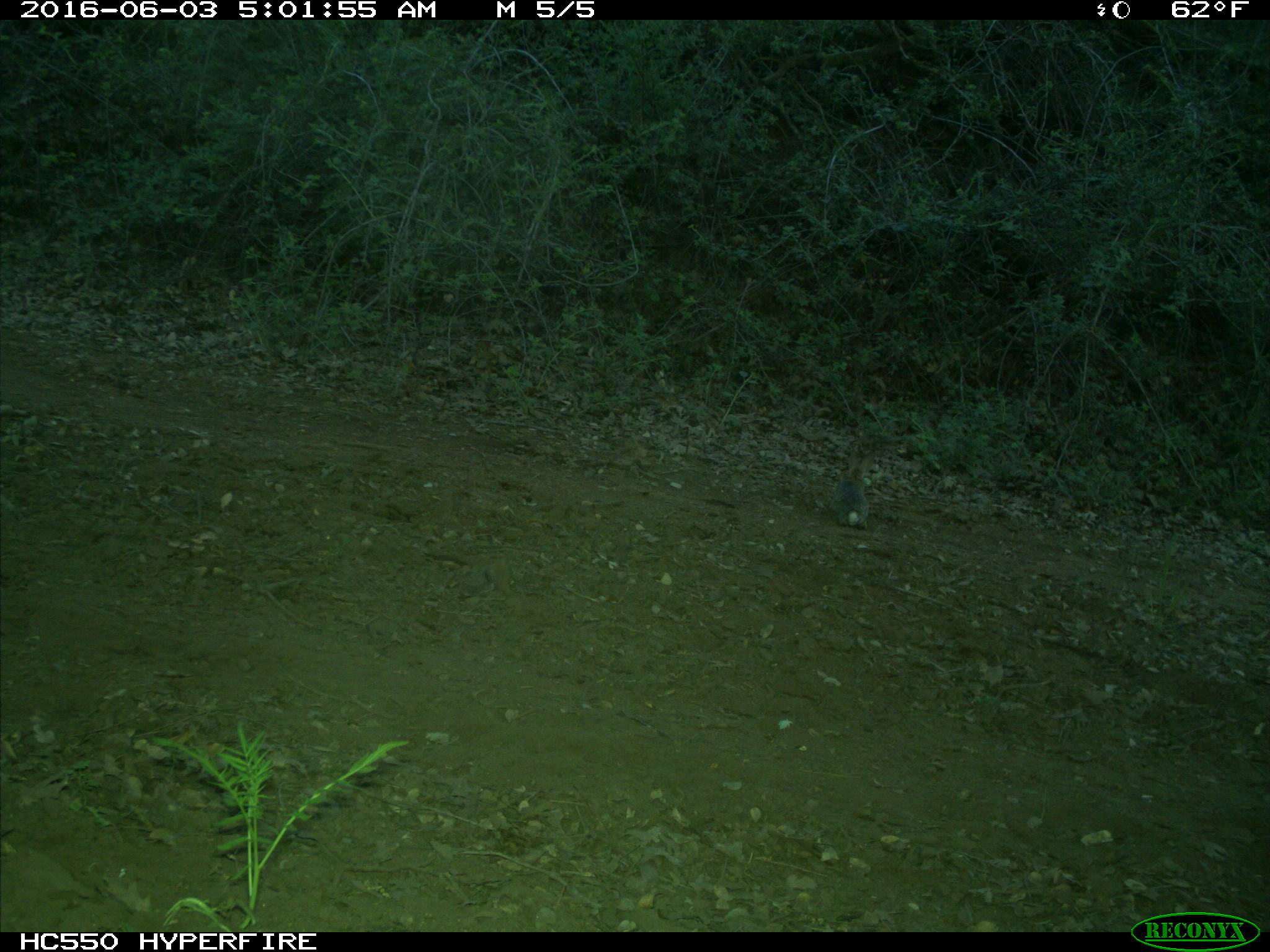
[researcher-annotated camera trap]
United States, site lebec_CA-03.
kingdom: Animalia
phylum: Chordata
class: Mammalia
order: Lagomorpha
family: Leporidae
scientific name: Leporidae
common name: rabbits and hares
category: unidentified rabbit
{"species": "unidentified rabbit (rabbits and hares) (Leporidae)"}